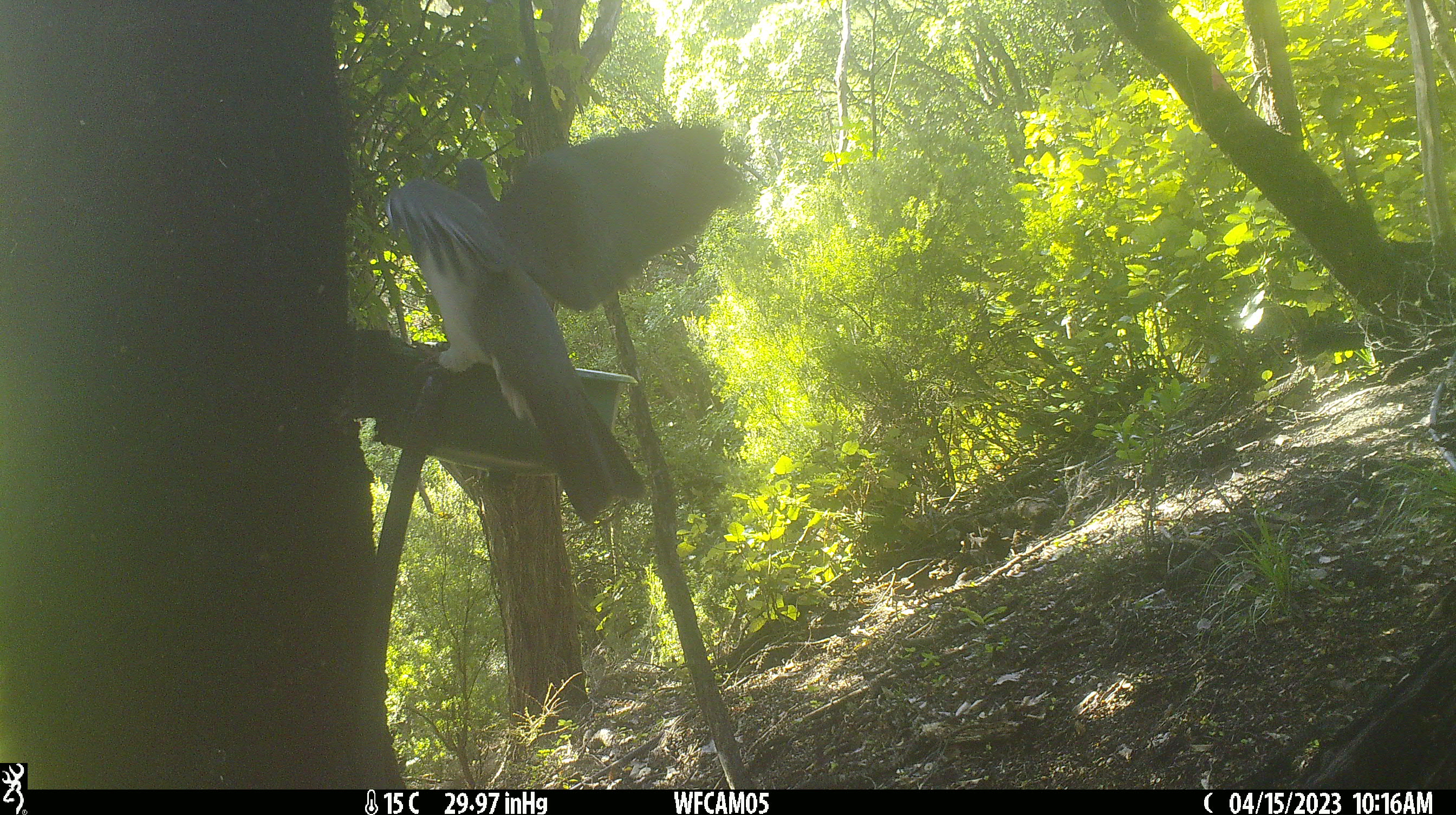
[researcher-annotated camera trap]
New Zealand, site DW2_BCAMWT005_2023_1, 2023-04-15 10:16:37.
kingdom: Animalia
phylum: Chordata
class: Aves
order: Columbiformes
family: Columbidae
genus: Hemiphaga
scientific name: Hemiphaga novaeseelandiae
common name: new zealand pigeon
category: kereru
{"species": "kereru (new zealand pigeon) (Hemiphaga novaeseelandiae)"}